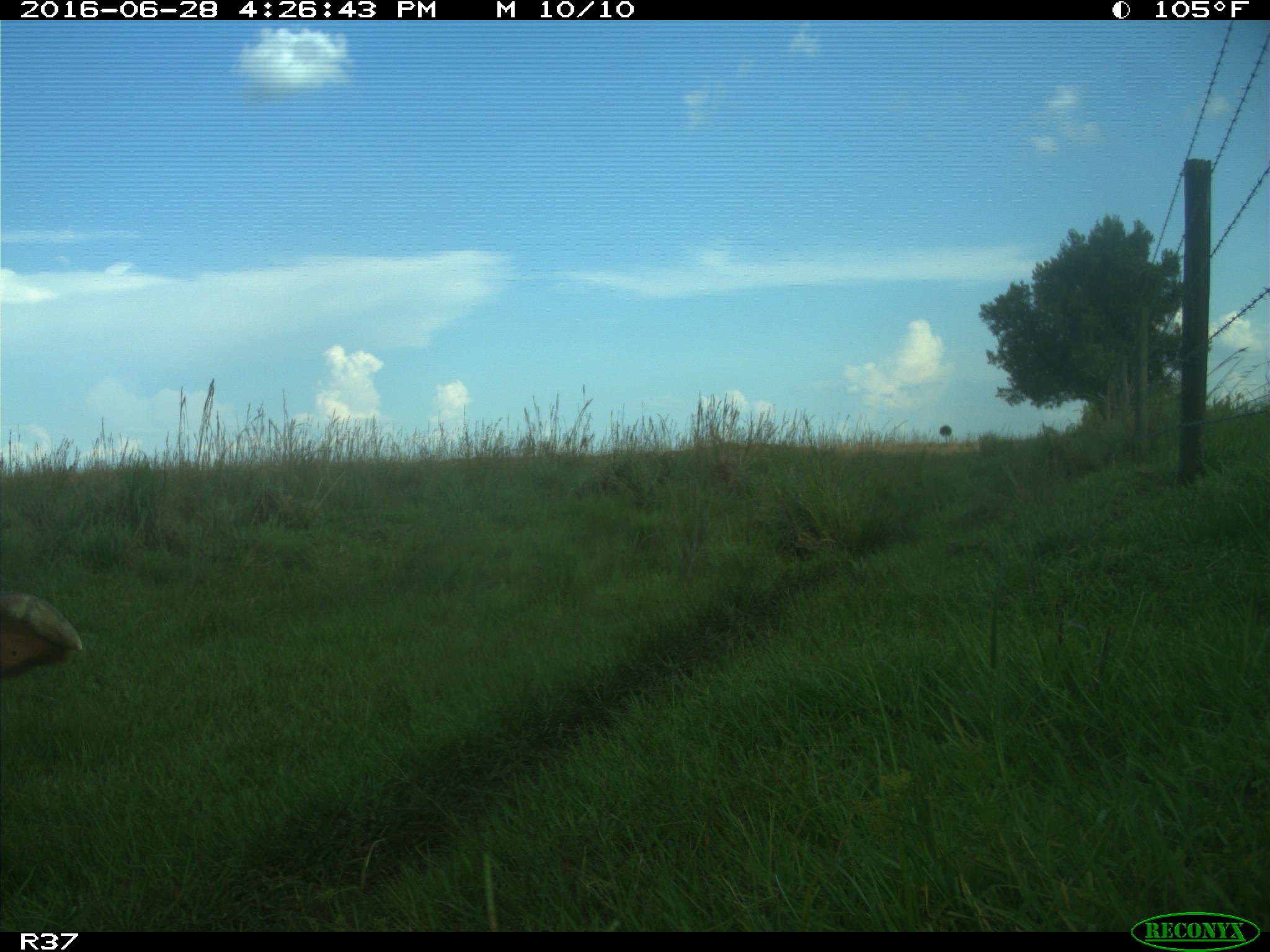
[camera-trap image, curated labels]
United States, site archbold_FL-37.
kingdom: Animalia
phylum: Chordata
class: Mammalia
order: Artiodactyla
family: Bovidae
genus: Bos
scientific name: Bos taurus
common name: domestic cow